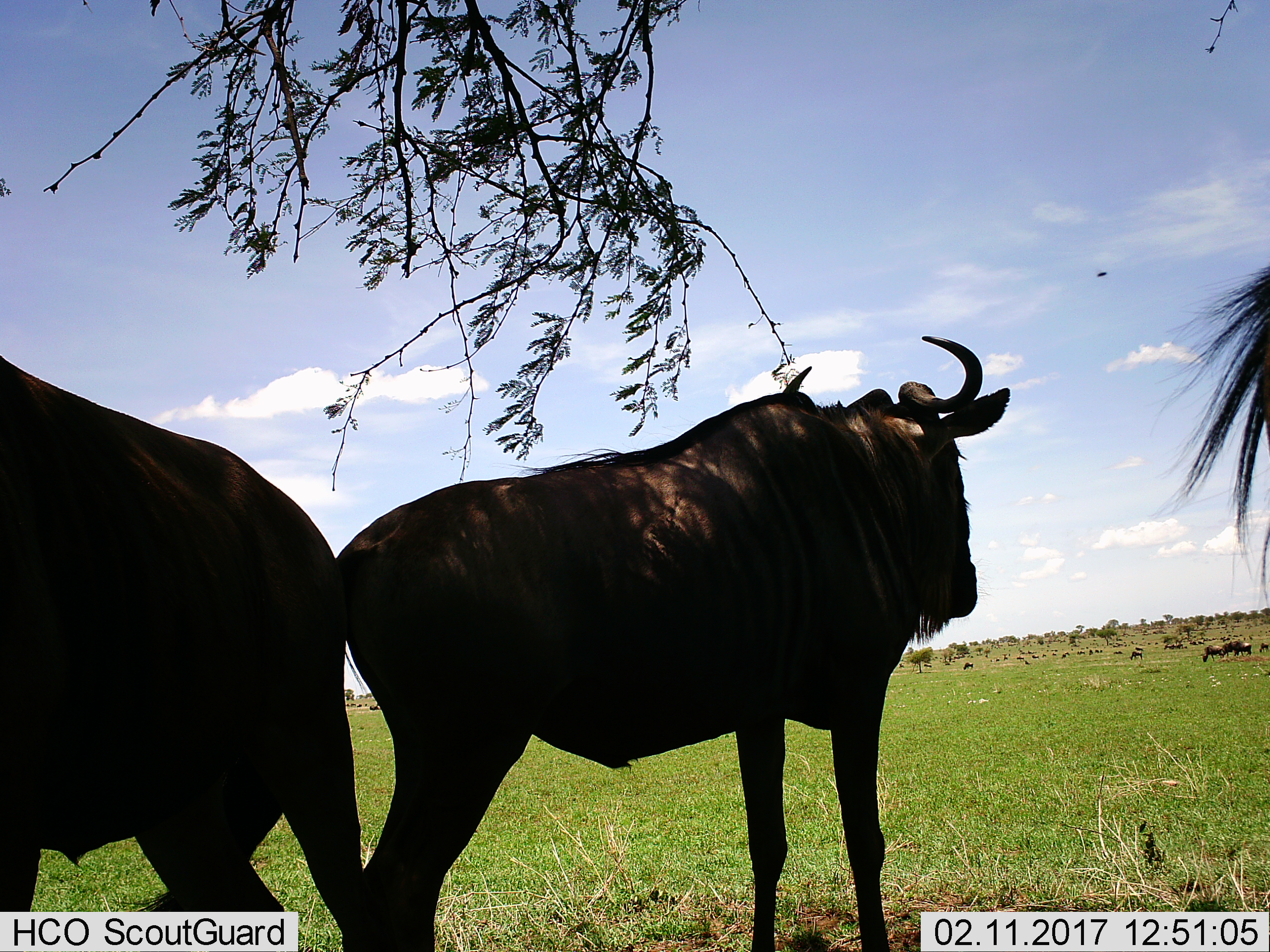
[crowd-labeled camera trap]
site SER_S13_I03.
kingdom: Animalia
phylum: Chordata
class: Mammalia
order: Artiodactyla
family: Bovidae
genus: Connochaetes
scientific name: Connochaetes taurinus taurinus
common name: blue wildebeest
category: wildebeestblue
Wildebeestblue (blue wildebeest) (Connochaetes taurinus taurinus), count 3. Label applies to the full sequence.